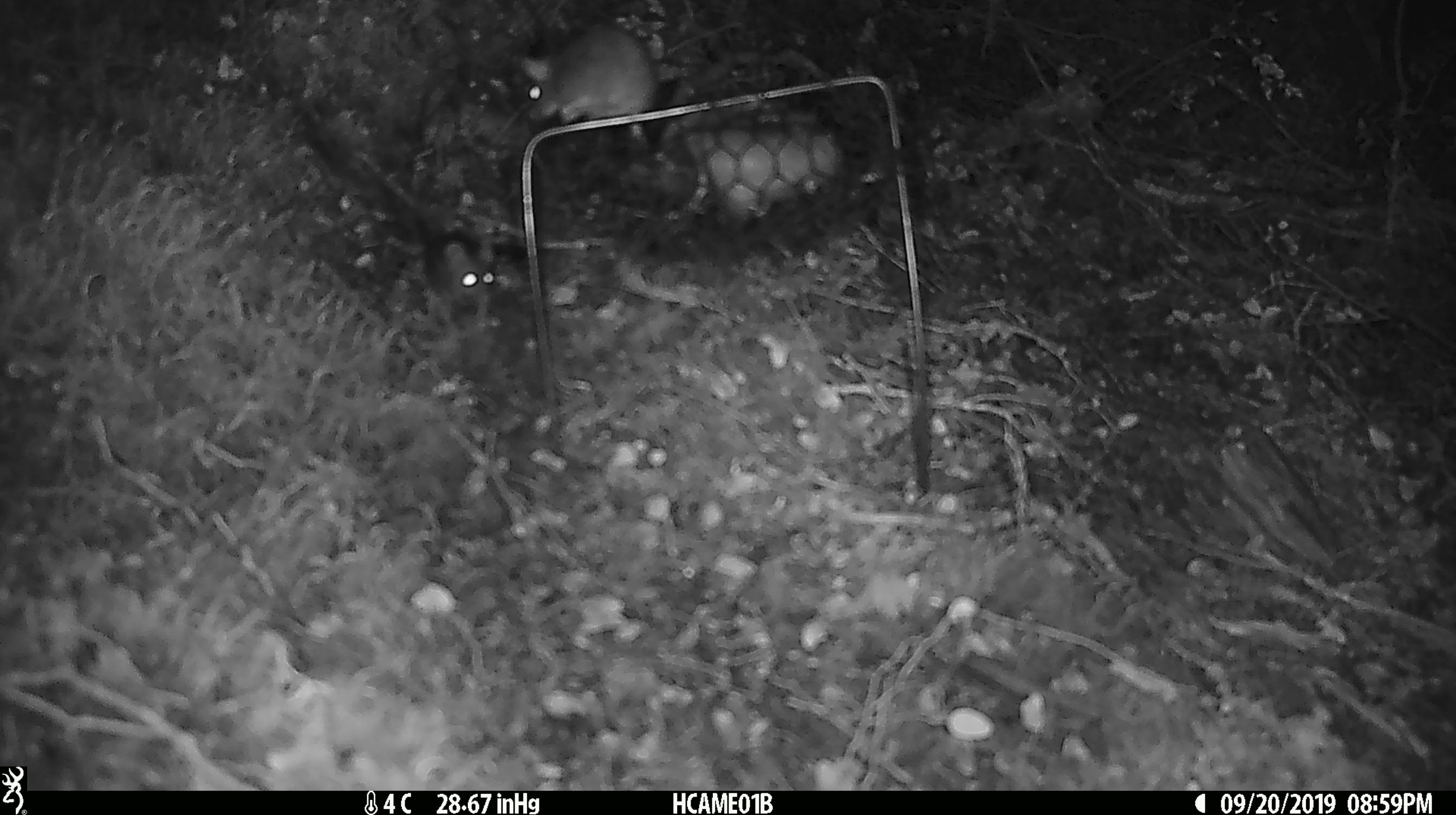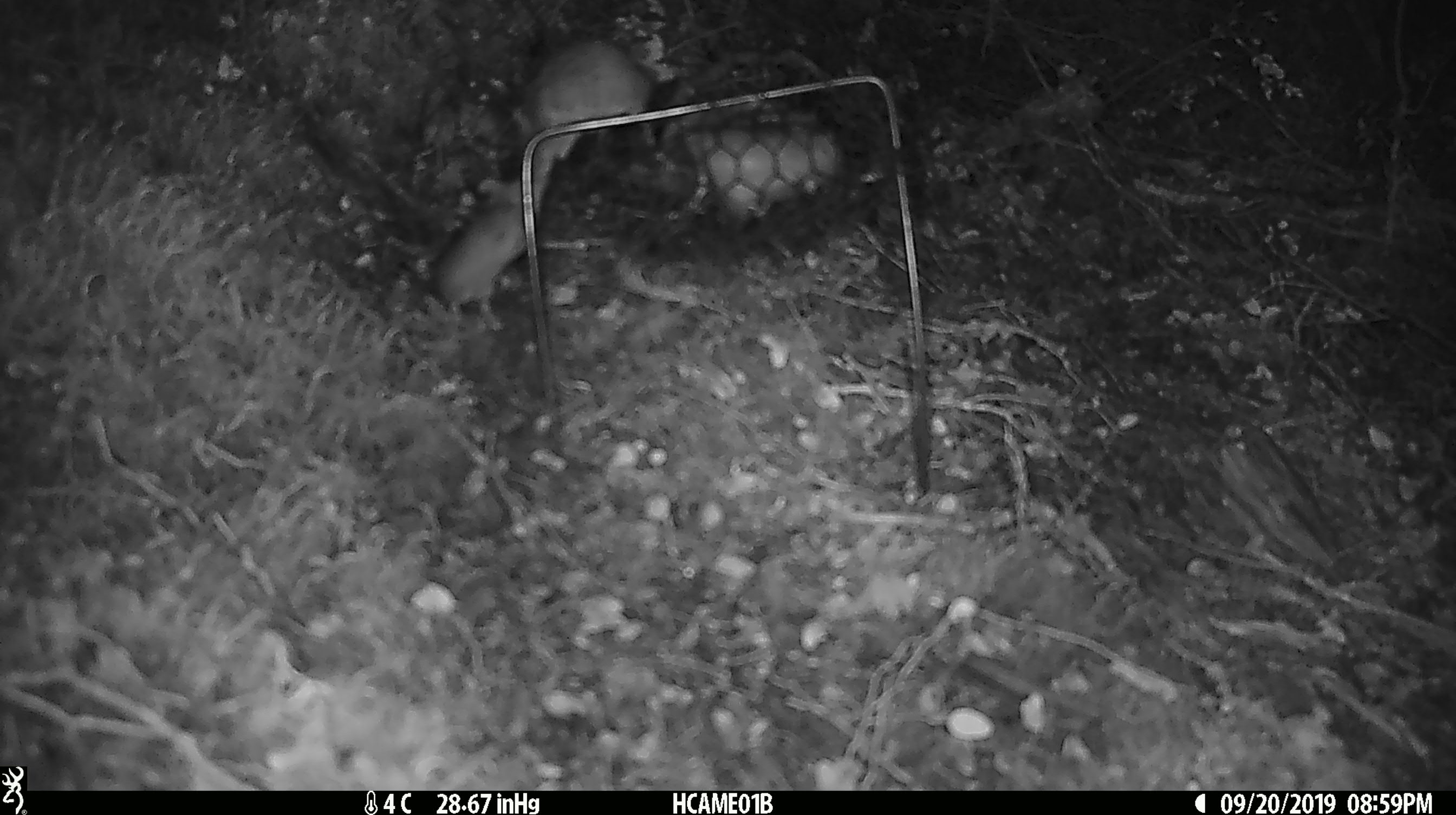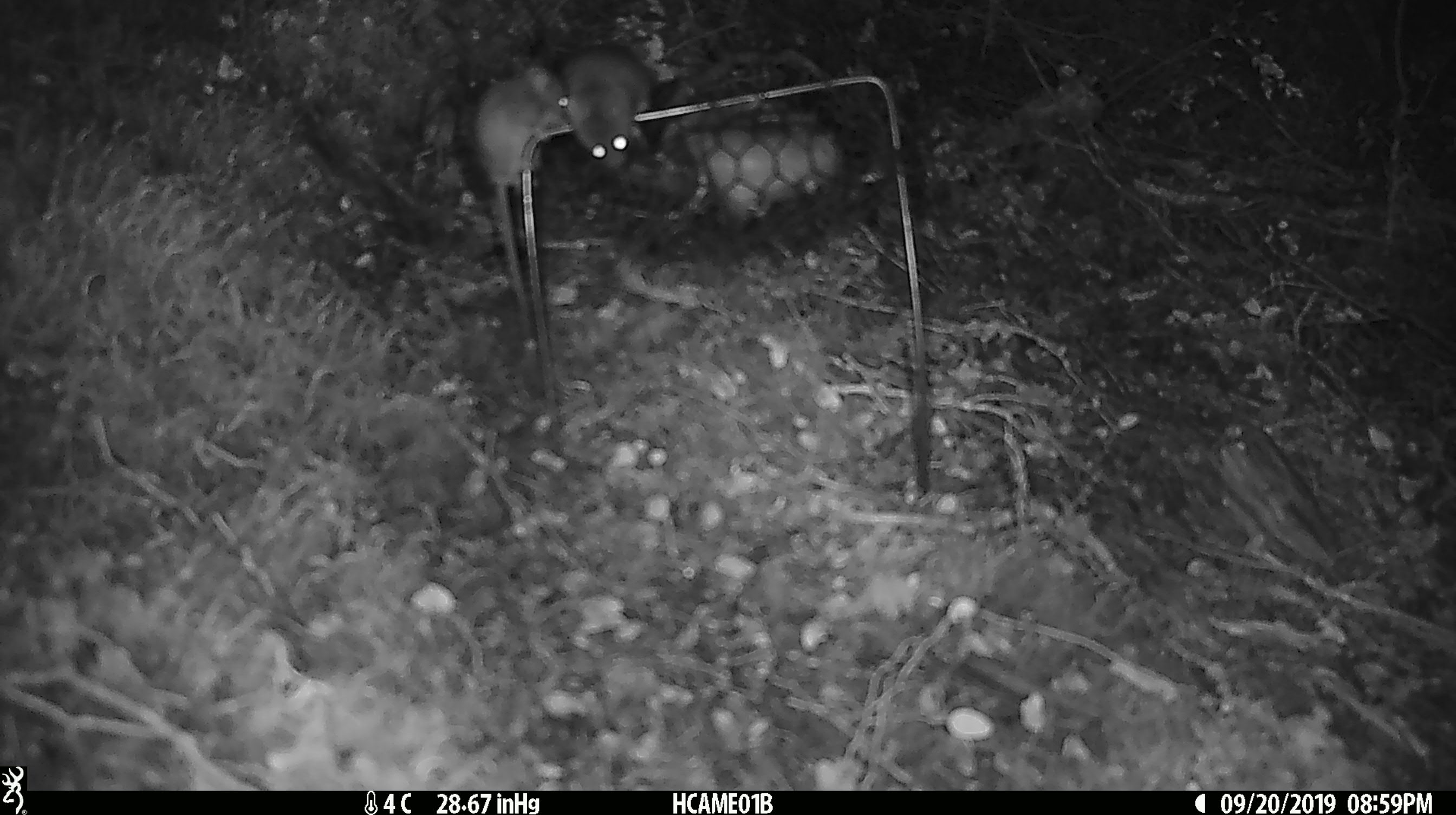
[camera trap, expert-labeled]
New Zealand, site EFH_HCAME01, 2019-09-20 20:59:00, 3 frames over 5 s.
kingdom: Animalia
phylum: Chordata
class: Mammalia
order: Rodentia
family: Muridae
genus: Mus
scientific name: Mus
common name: mouse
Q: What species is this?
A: Mouse (Mus).